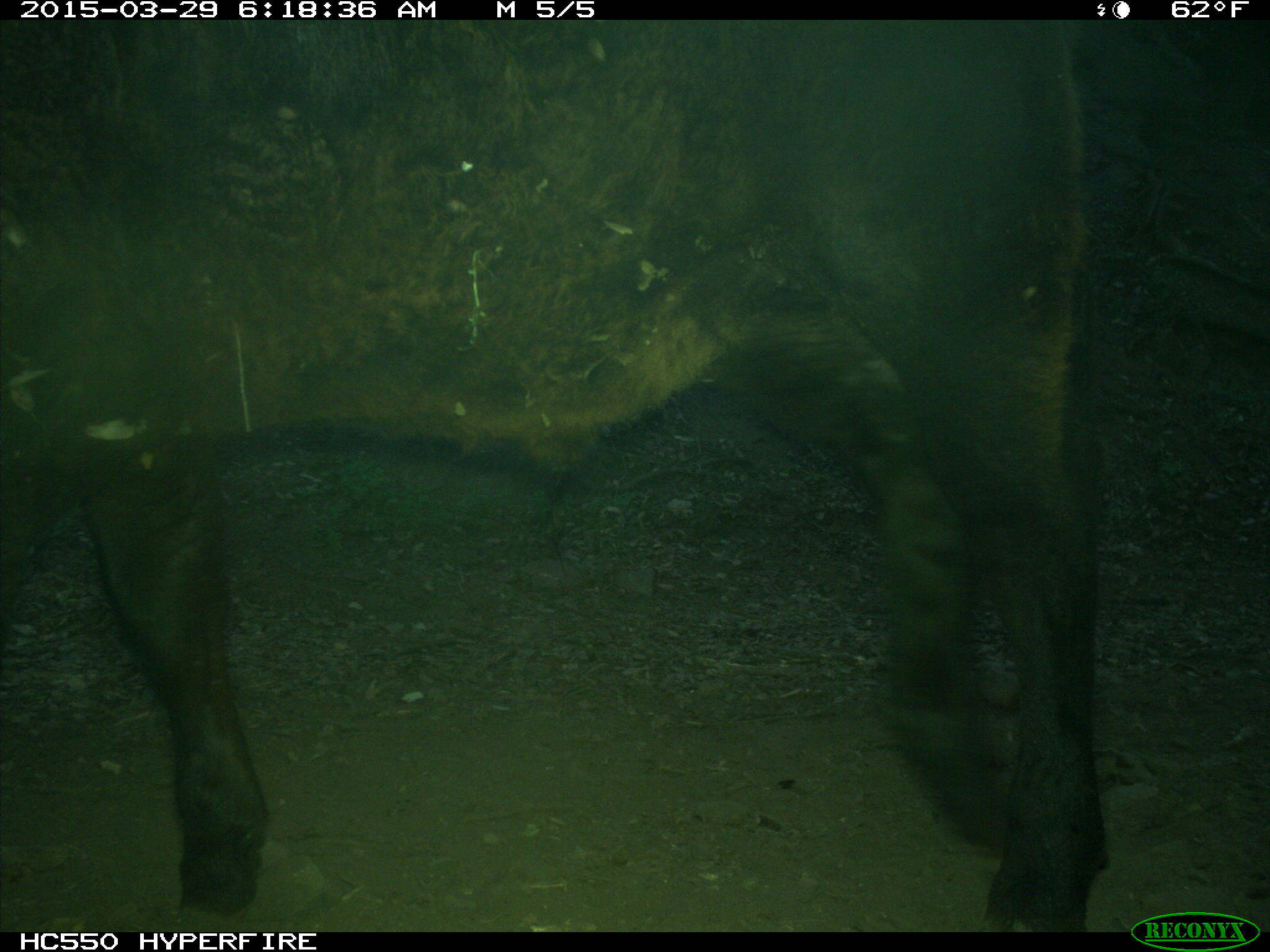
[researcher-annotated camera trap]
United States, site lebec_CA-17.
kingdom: Animalia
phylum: Chordata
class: Mammalia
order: Artiodactyla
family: Bovidae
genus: Bos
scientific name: Bos taurus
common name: domestic cow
Bos taurus (domestic cow).